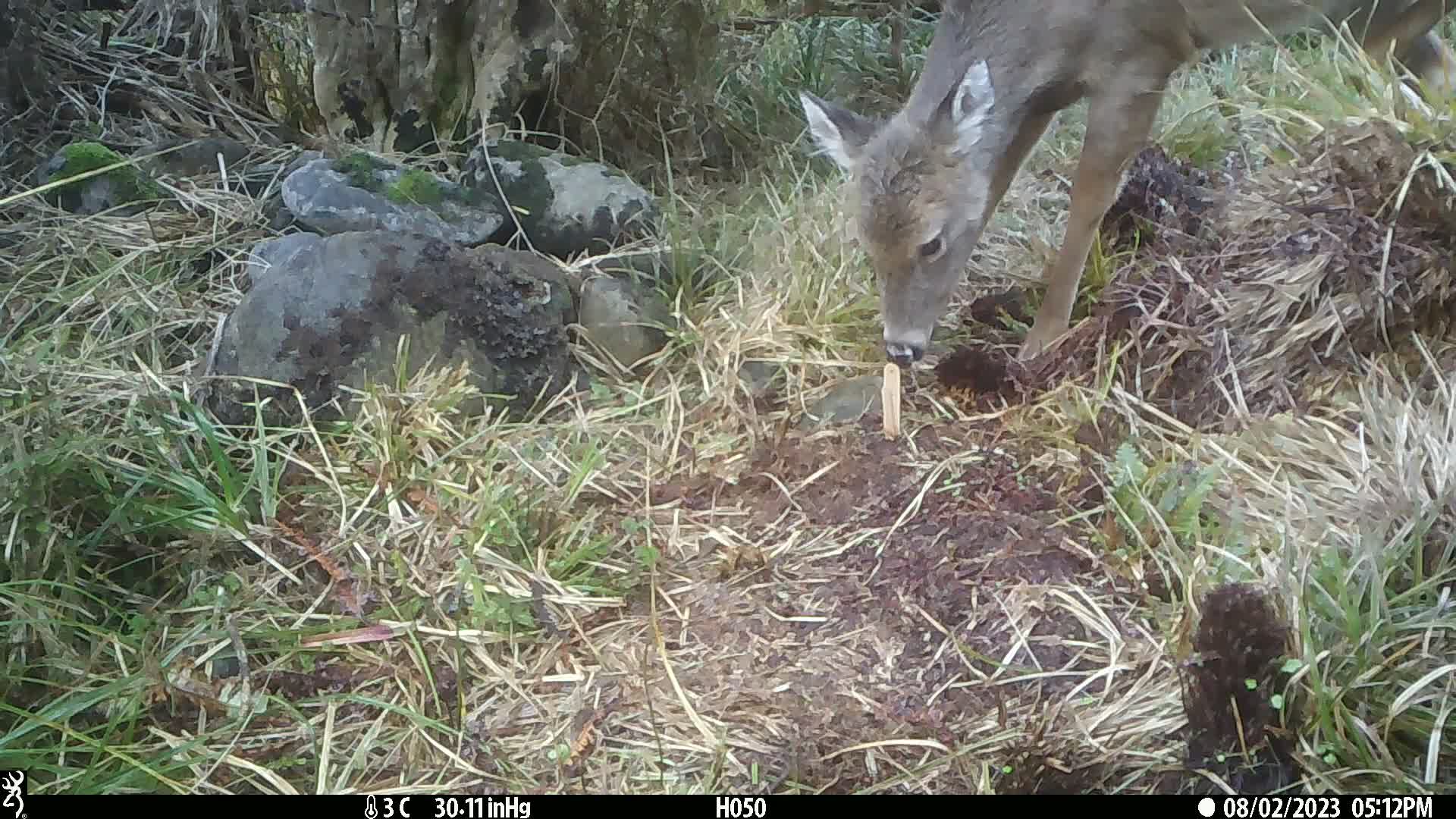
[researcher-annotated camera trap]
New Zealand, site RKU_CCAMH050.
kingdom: Animalia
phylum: Chordata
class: Mammalia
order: Artiodactyla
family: Cervidae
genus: Odocoileus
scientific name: Odocoileus virginianus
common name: white-tailed deer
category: white tailed deer